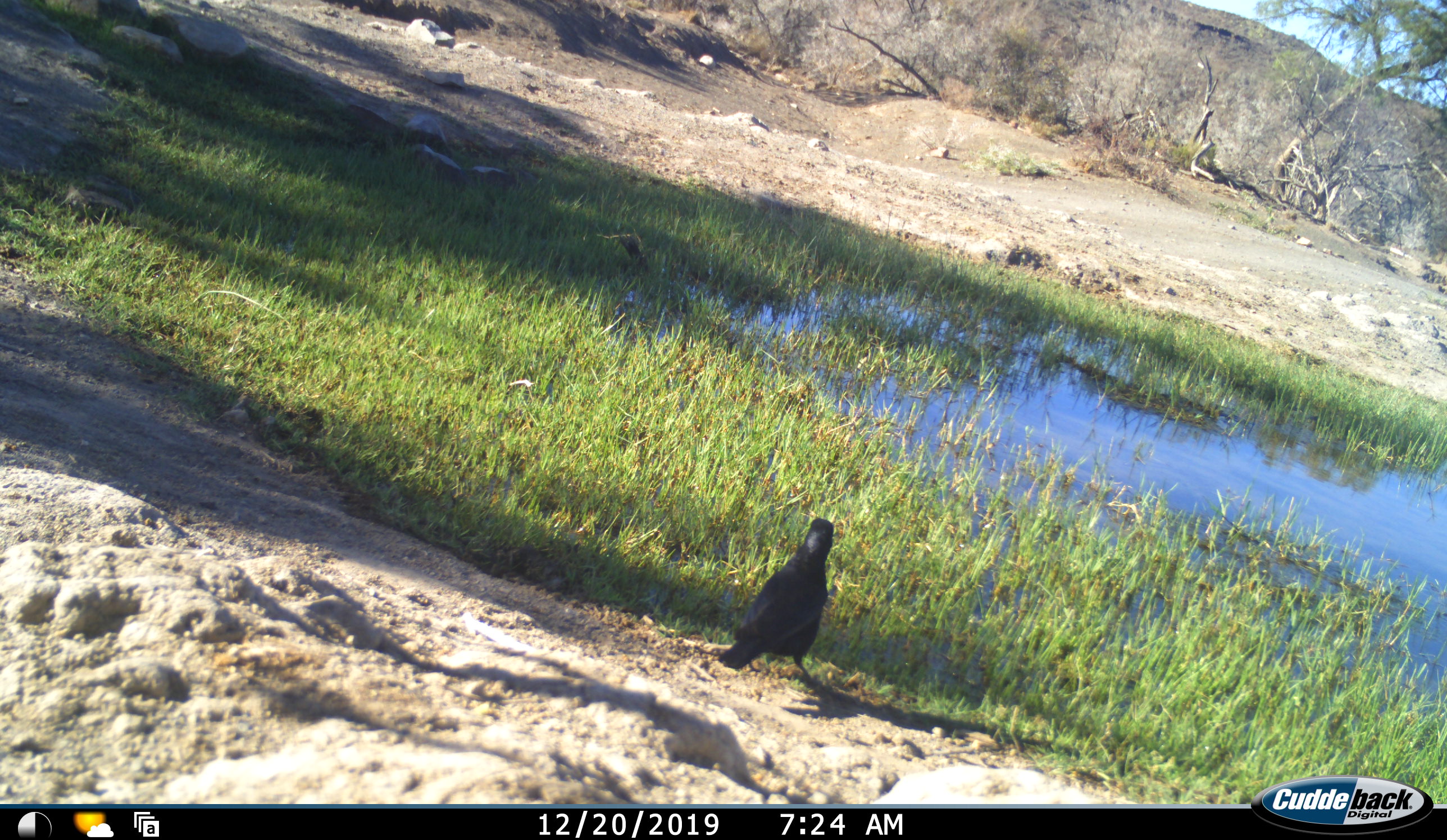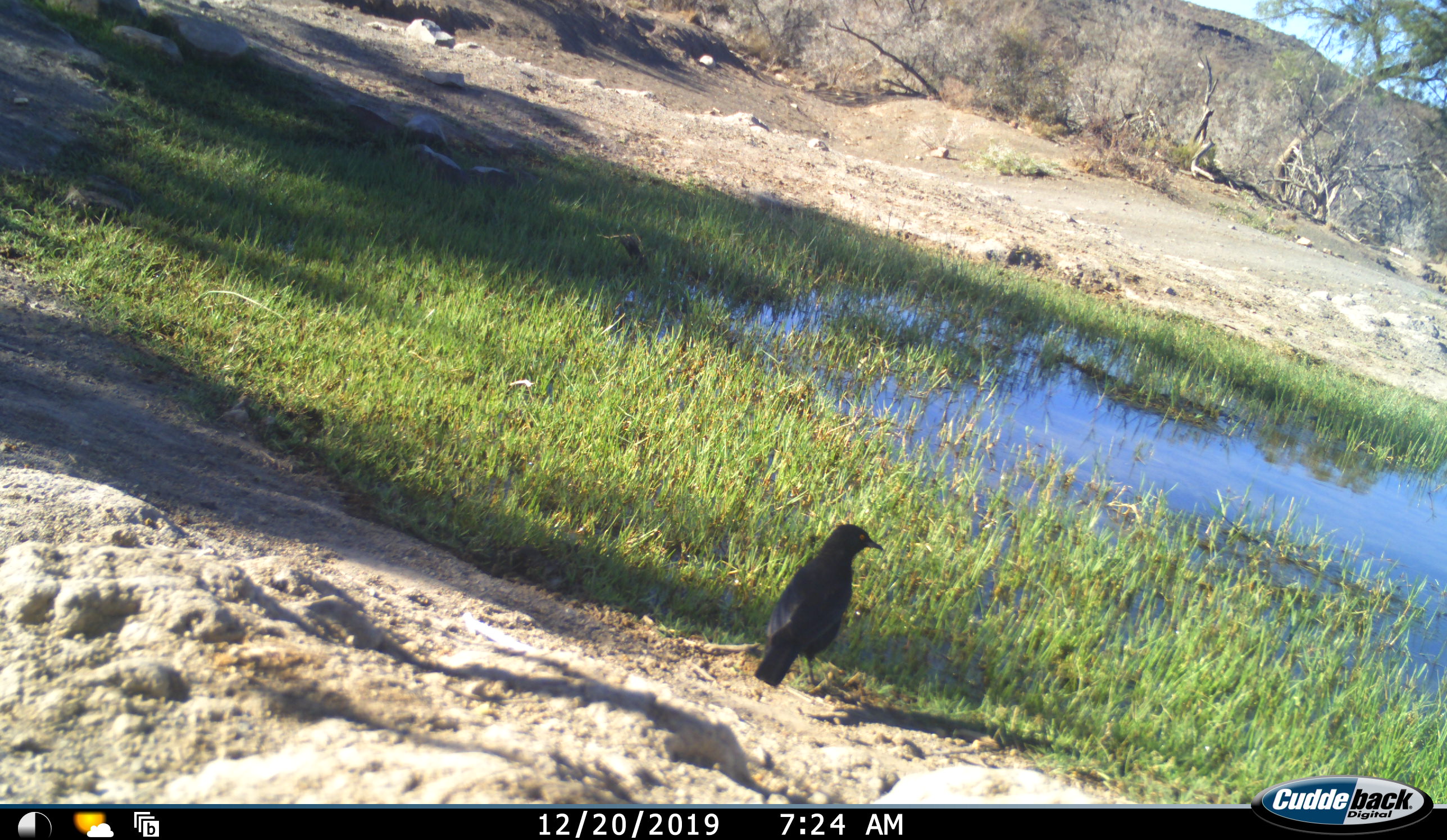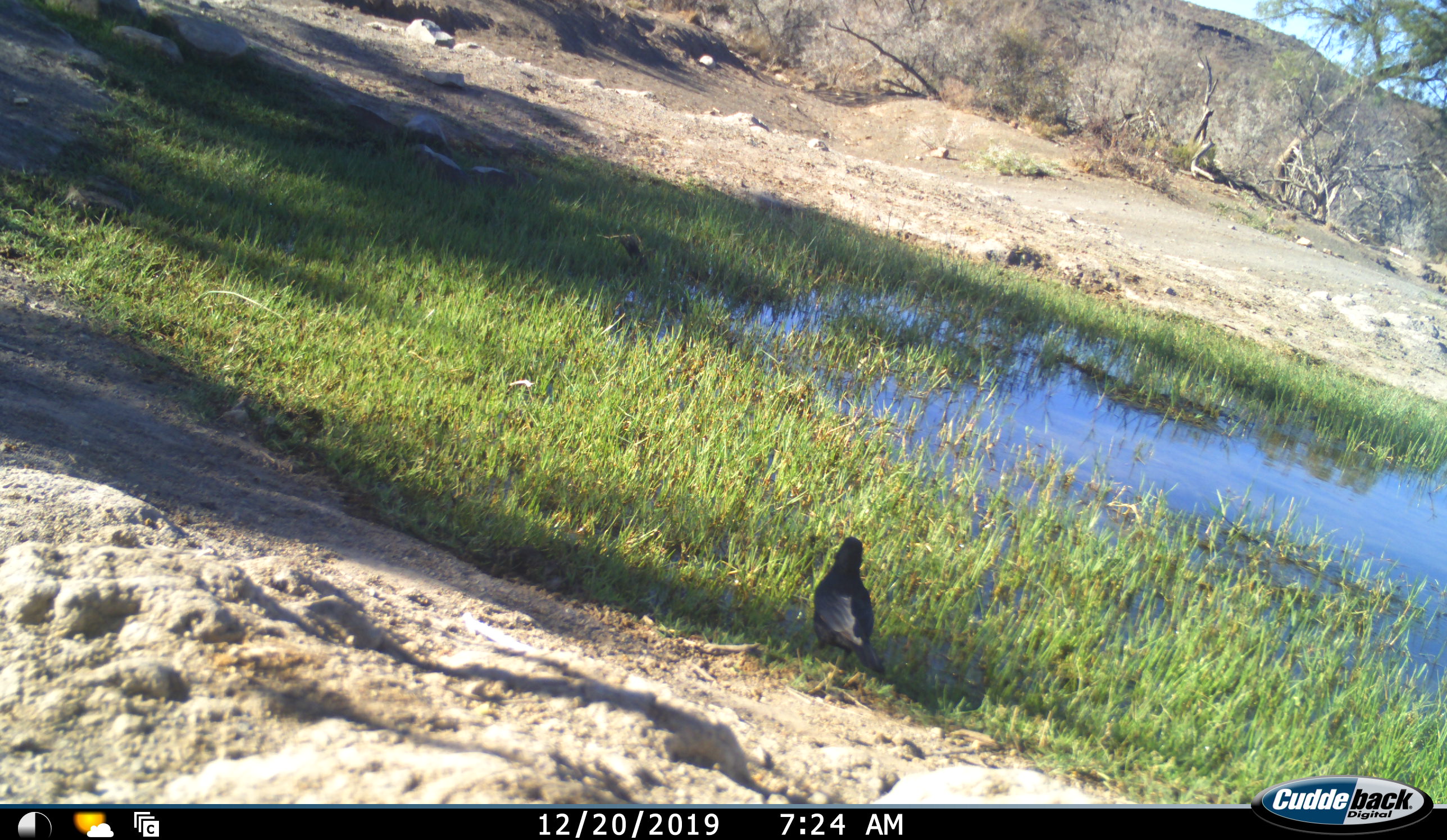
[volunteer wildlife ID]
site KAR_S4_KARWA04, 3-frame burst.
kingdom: Animalia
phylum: Chordata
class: Aves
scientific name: Aves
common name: bird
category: birdother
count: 1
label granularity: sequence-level